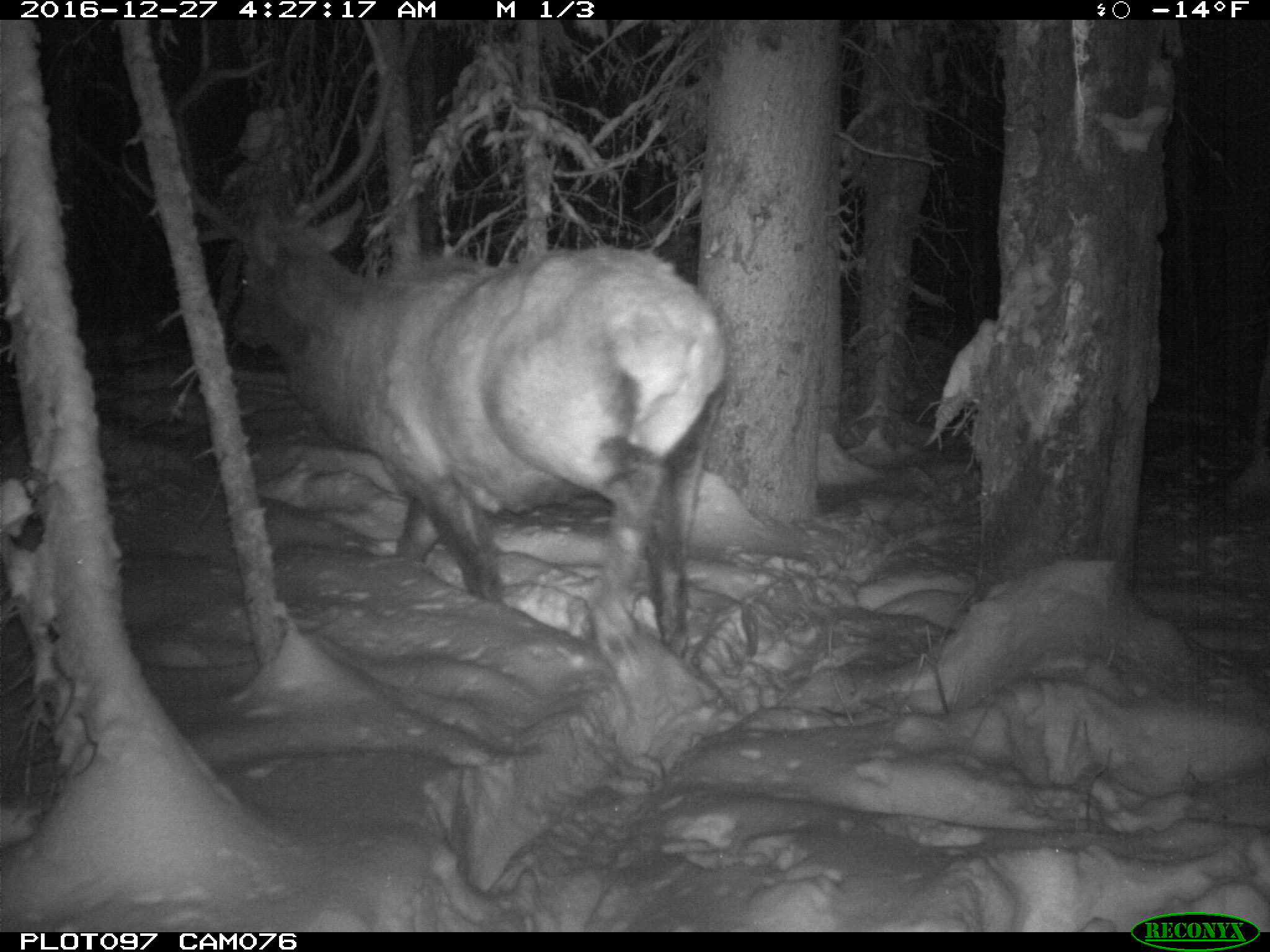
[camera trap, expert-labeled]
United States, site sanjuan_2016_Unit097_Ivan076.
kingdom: Animalia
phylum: Chordata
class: Mammalia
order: Artiodactyla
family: Cervidae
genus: Cervus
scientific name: Cervus elaphus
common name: red deer